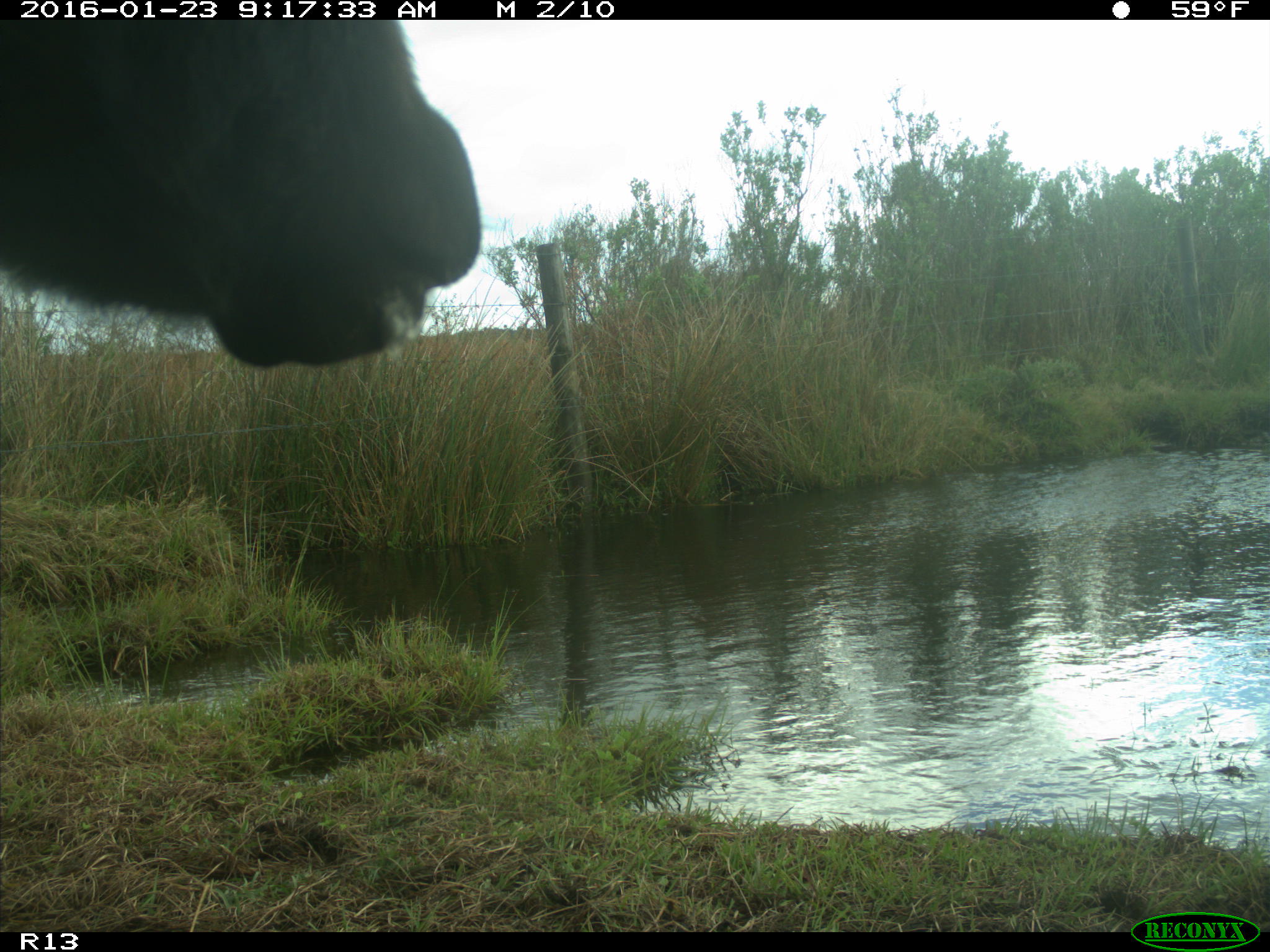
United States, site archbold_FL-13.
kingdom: Animalia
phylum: Chordata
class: Mammalia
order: Artiodactyla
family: Bovidae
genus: Bos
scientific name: Bos taurus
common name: domestic cow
Bos taurus (domestic cow).